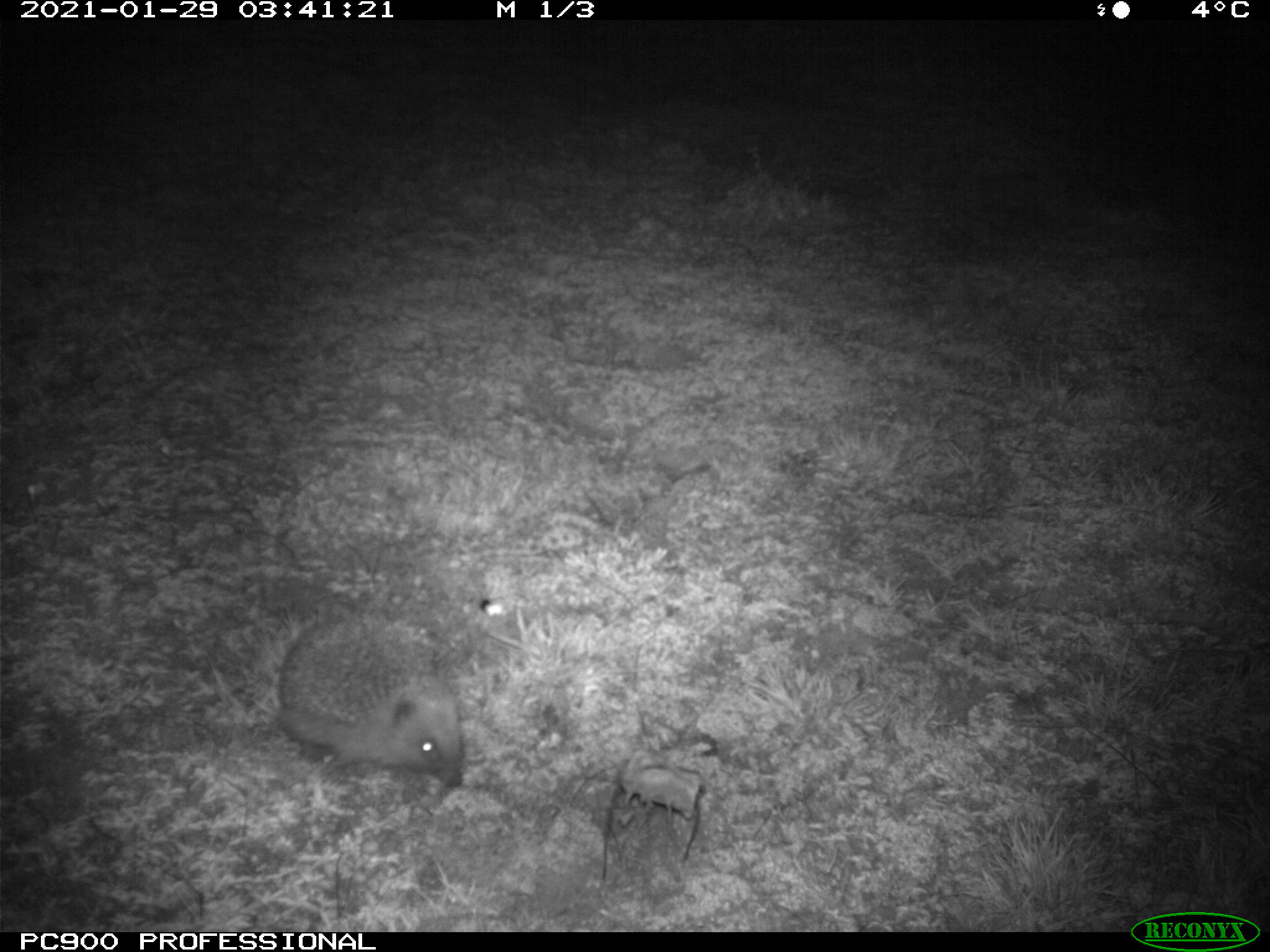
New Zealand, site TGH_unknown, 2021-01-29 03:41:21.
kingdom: Animalia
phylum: Chordata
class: Mammalia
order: Eulipotyphla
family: Erinaceidae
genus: Erinaceus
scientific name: Erinaceus europaeus europaeus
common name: european hedgehog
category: hedgehog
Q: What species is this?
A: Hedgehog (european hedgehog) (Erinaceus europaeus europaeus).